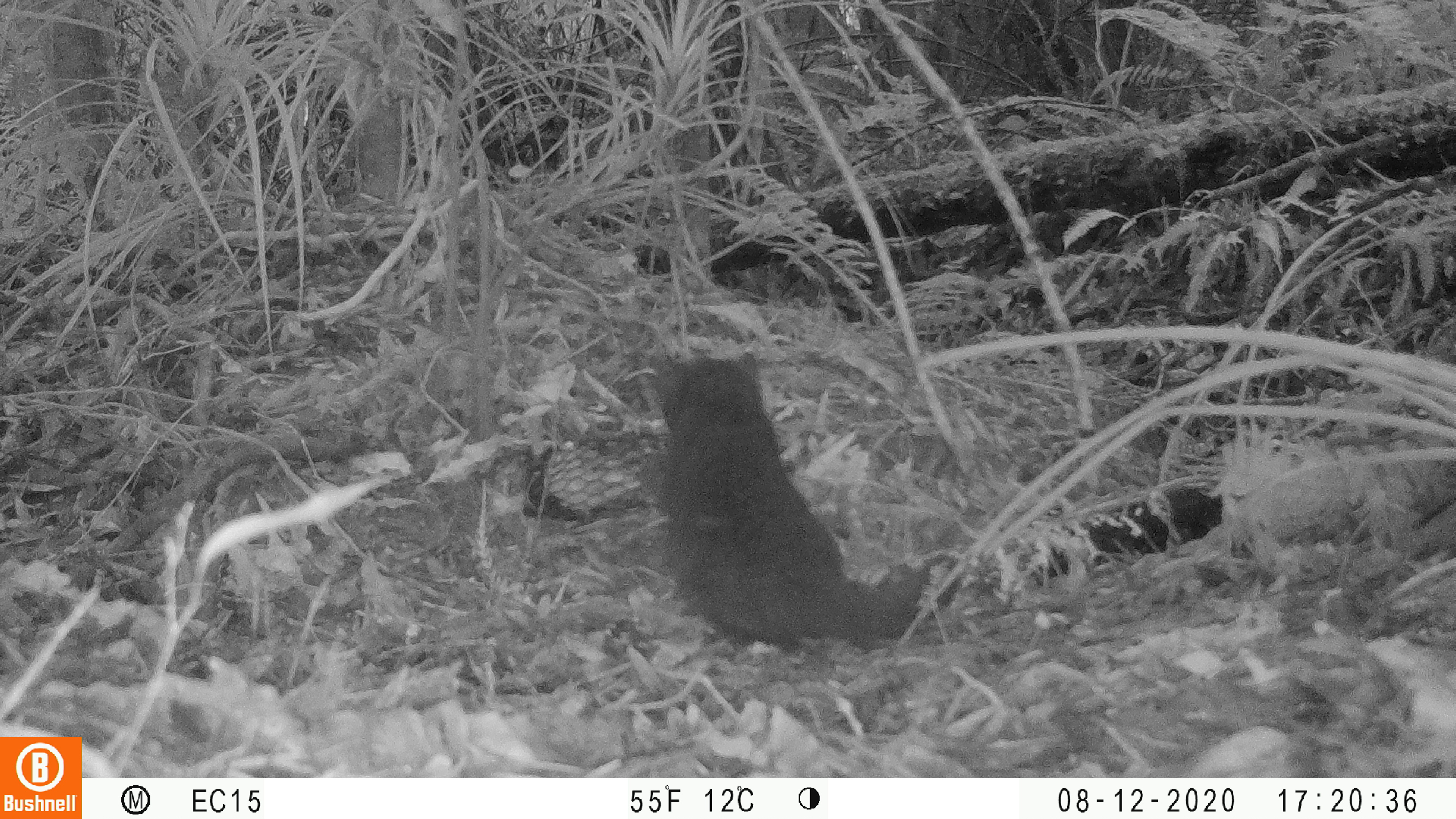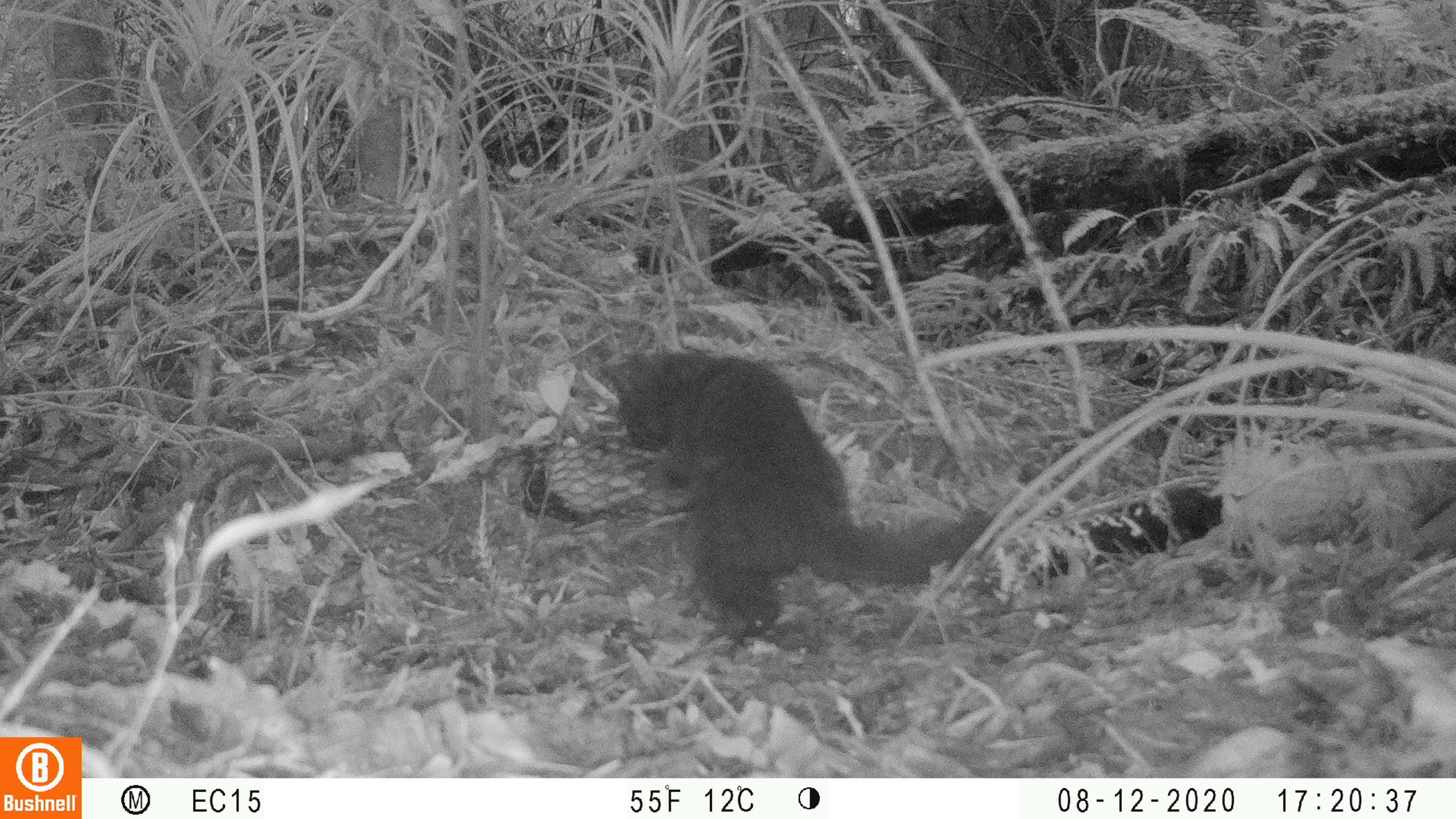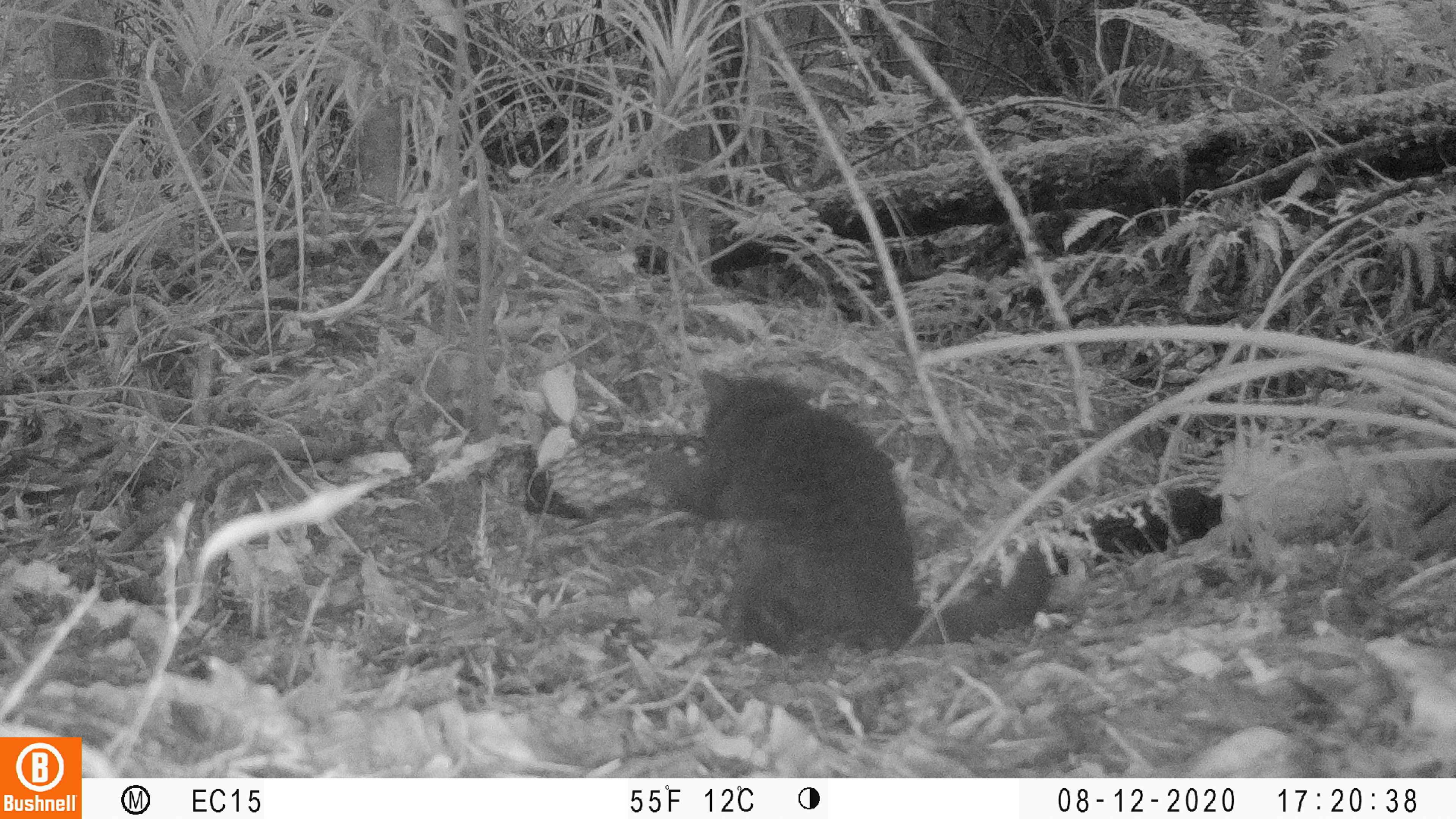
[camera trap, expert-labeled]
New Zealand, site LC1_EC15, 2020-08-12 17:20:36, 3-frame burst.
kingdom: Animalia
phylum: Chordata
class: Mammalia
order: Carnivora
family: Felidae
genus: Felis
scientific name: Felis catus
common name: domestic cat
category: cat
Cat (domestic cat) (Felis catus).